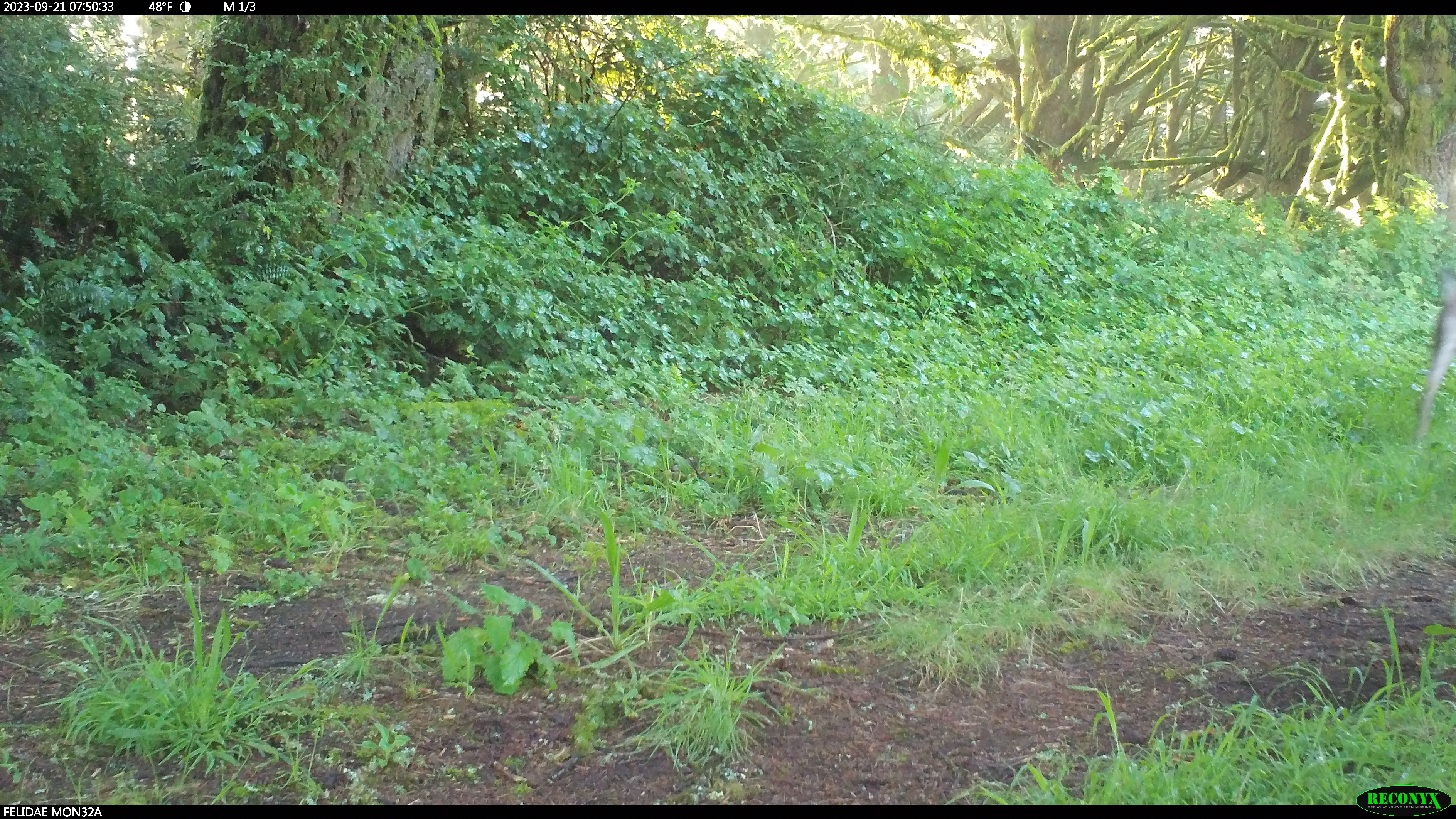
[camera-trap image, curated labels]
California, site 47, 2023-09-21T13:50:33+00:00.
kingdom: Animalia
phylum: Chordata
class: Mammalia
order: Artiodactyla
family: Cervidae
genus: Odocoileus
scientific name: Odocoileus hemionus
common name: mule deer